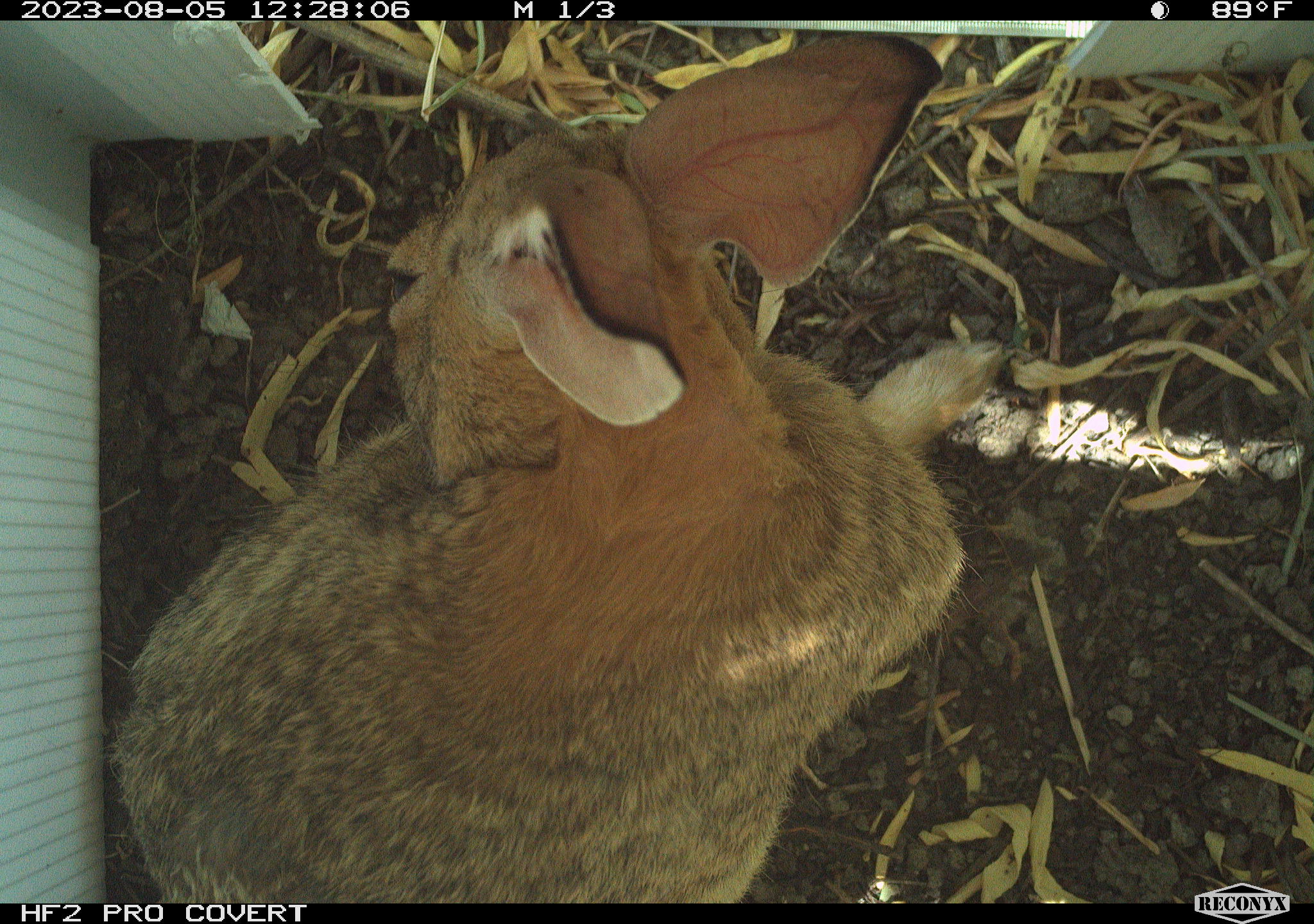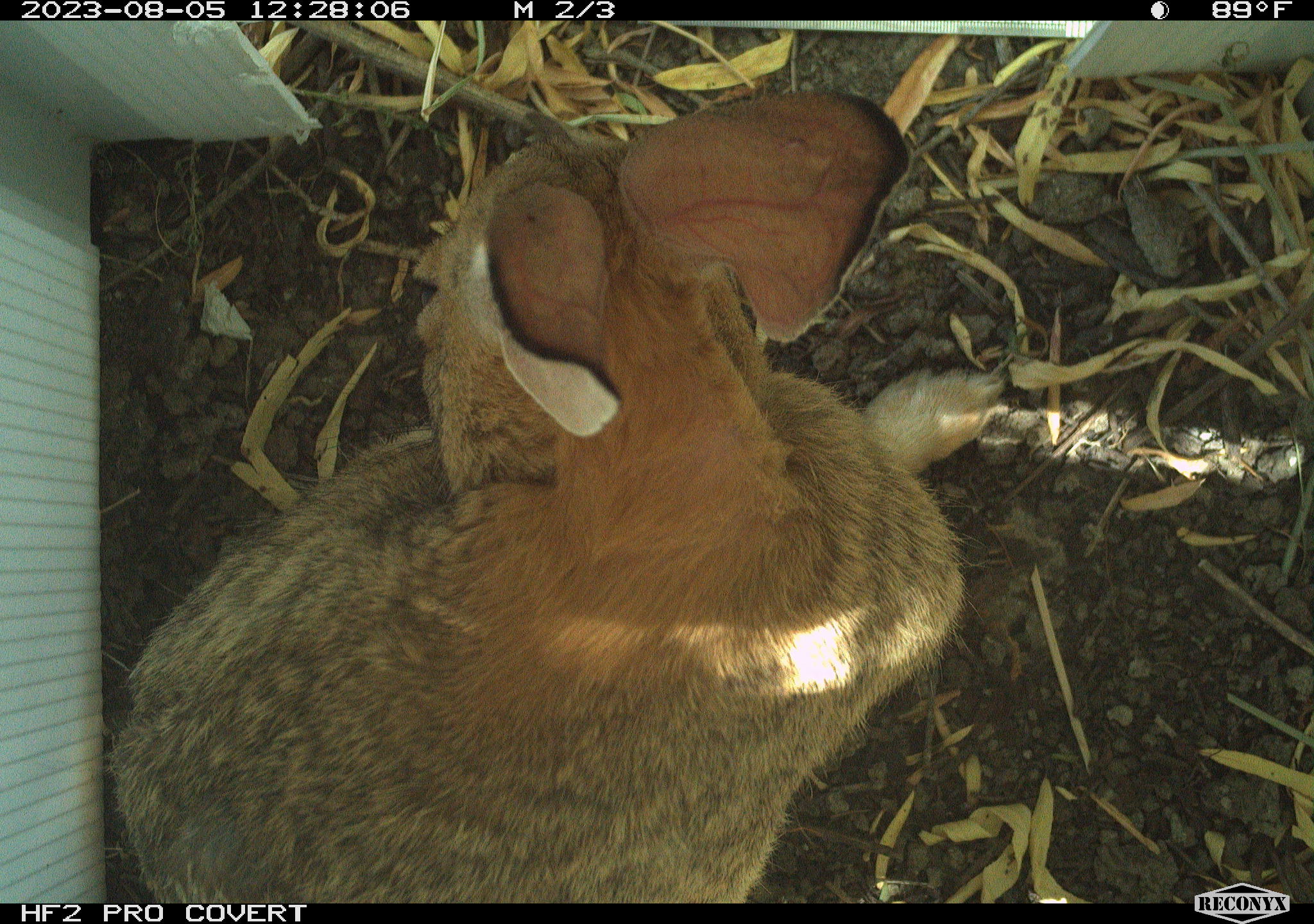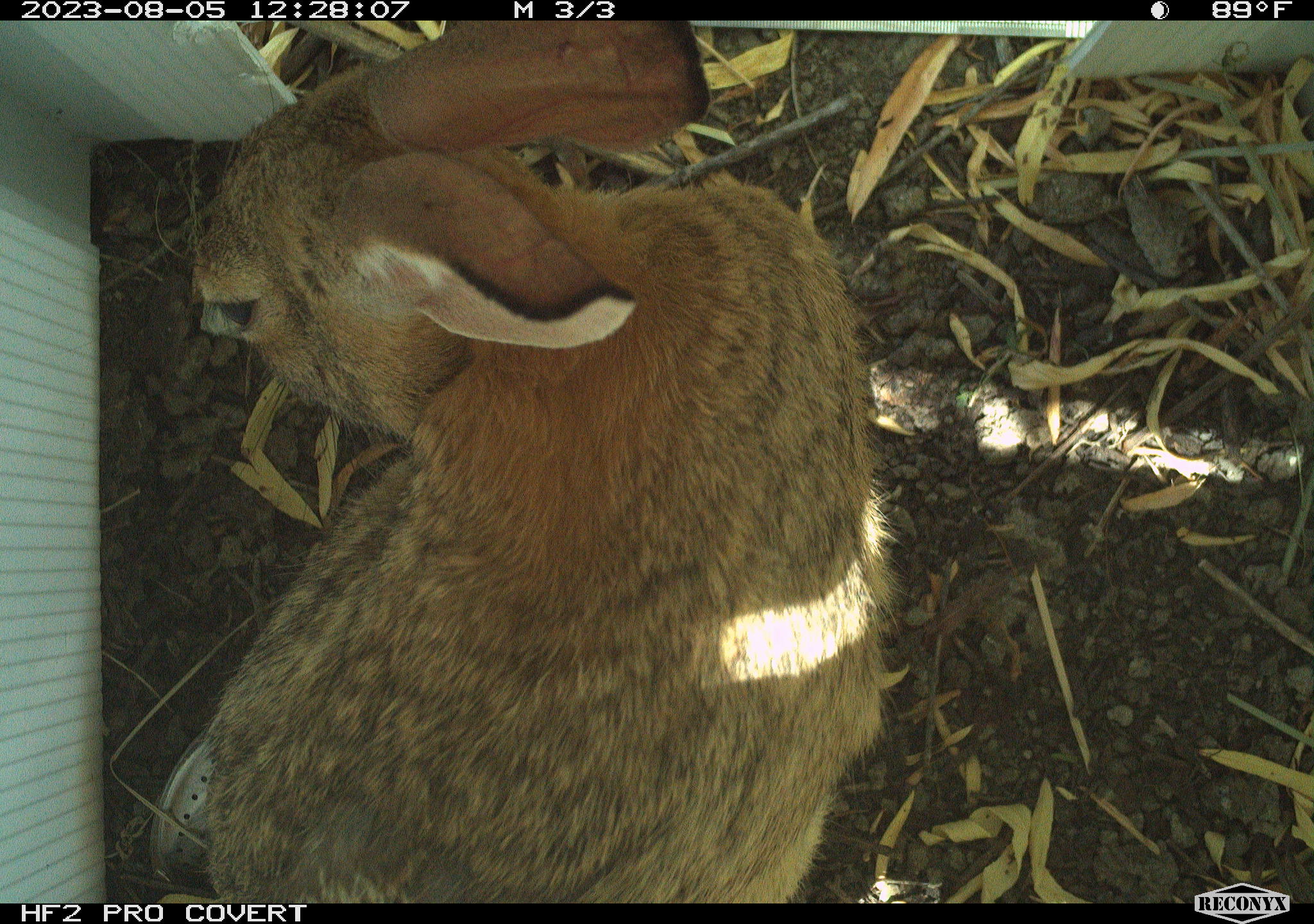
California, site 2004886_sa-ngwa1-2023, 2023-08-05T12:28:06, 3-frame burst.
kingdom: Animalia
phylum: Chordata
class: Mammalia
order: Lagomorpha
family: Leporidae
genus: Sylvilagus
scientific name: Sylvilagus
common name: cottontail rabbits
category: sylvilagus species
Sylvilagus species (cottontail rabbits) (Sylvilagus).